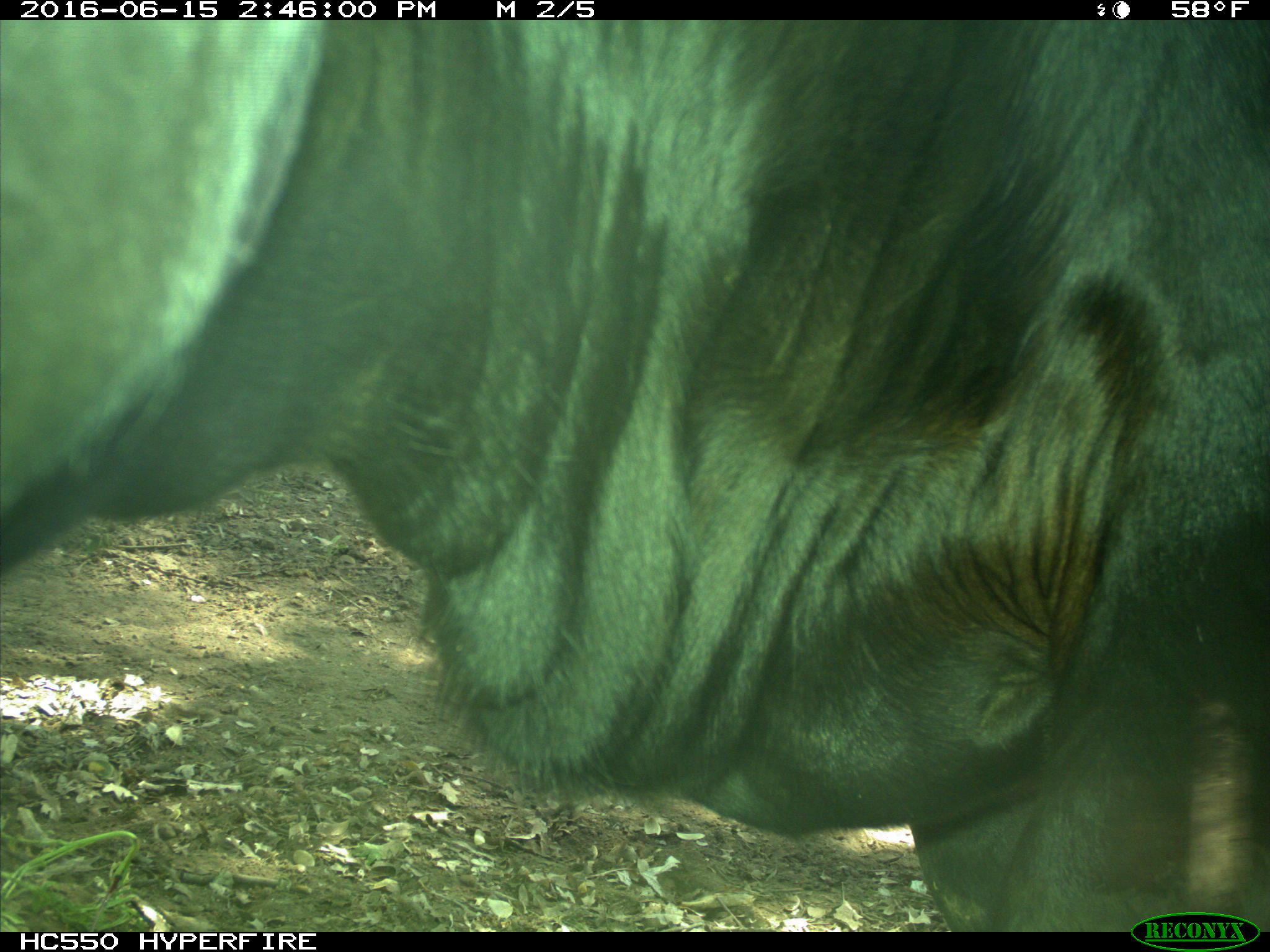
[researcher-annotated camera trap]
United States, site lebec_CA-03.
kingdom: Animalia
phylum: Chordata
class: Mammalia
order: Artiodactyla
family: Bovidae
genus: Bos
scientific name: Bos taurus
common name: domestic cow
Bos taurus (domestic cow).